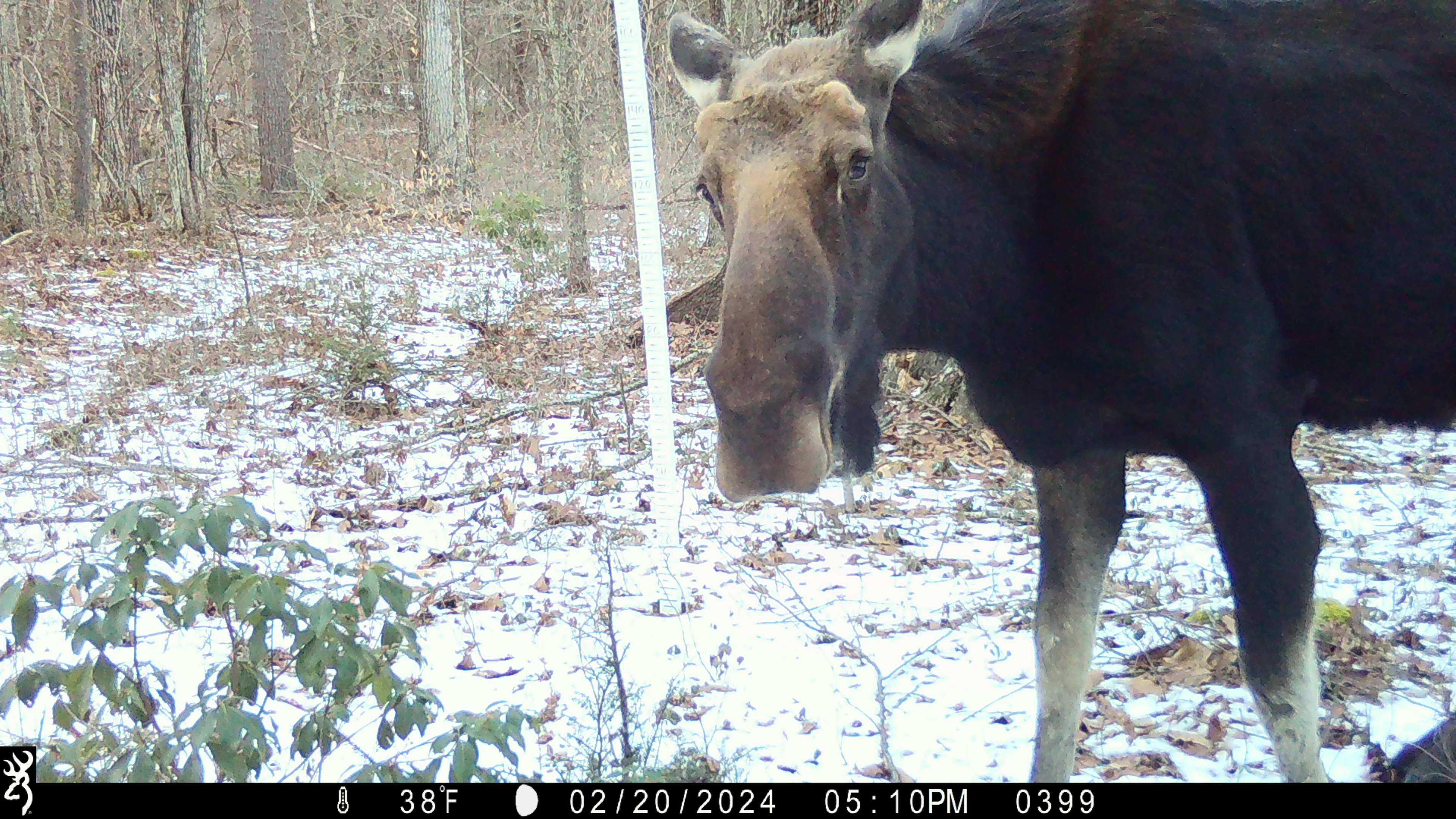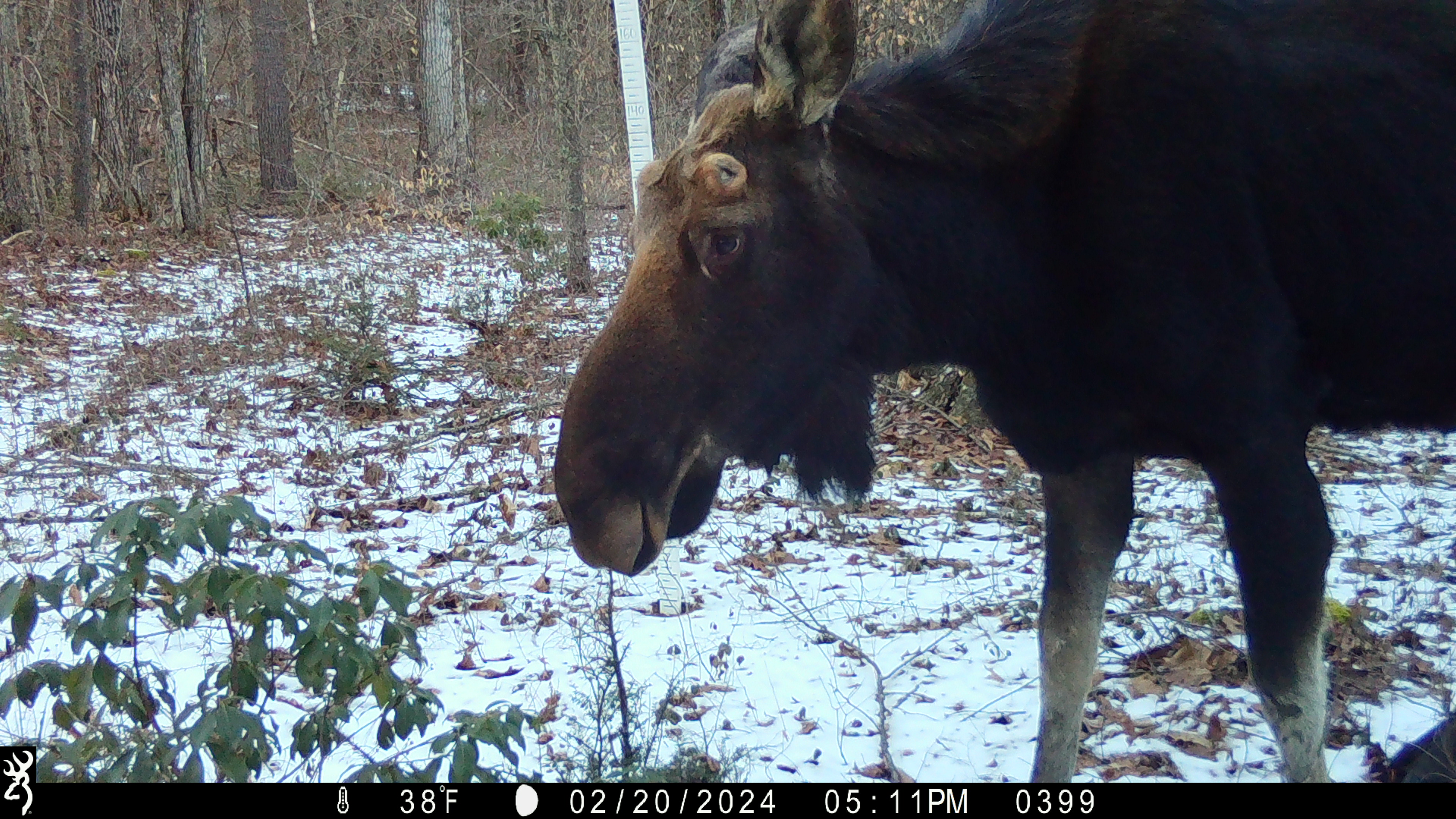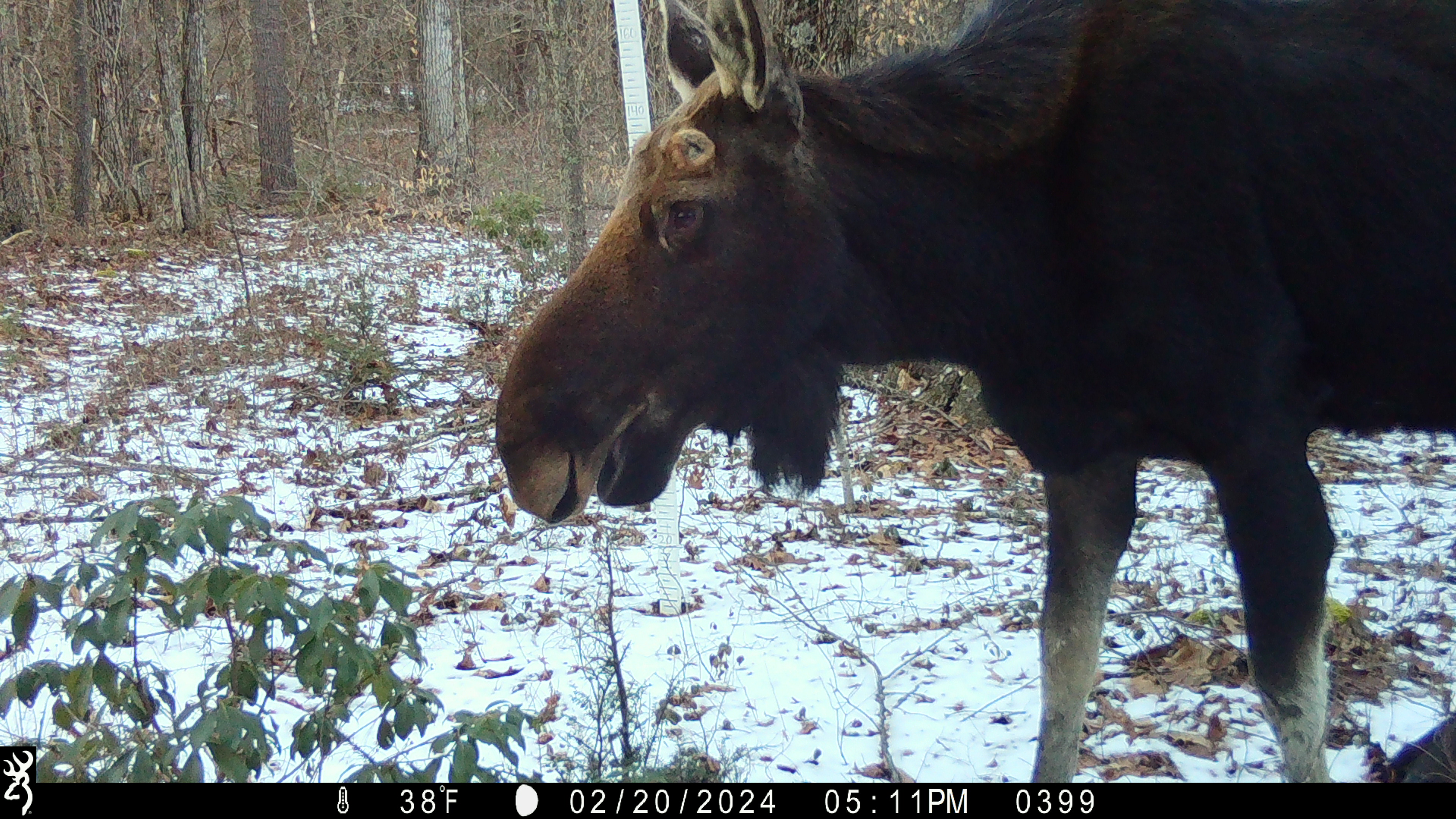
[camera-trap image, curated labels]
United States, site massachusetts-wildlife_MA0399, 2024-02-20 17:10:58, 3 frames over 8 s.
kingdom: Animalia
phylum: Chordata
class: Mammalia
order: Artiodactyla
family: Cervidae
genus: Alces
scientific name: Alces alces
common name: moose